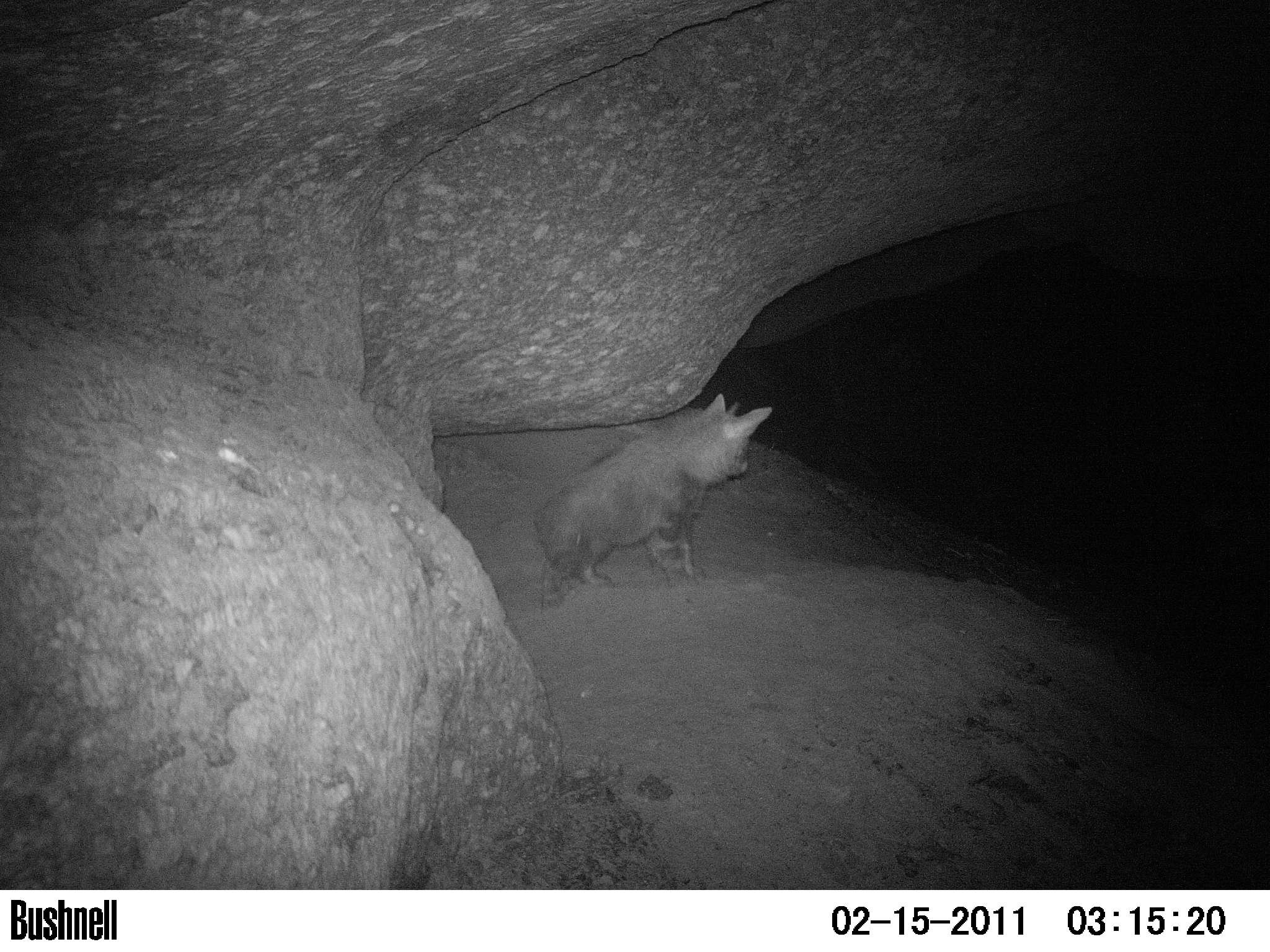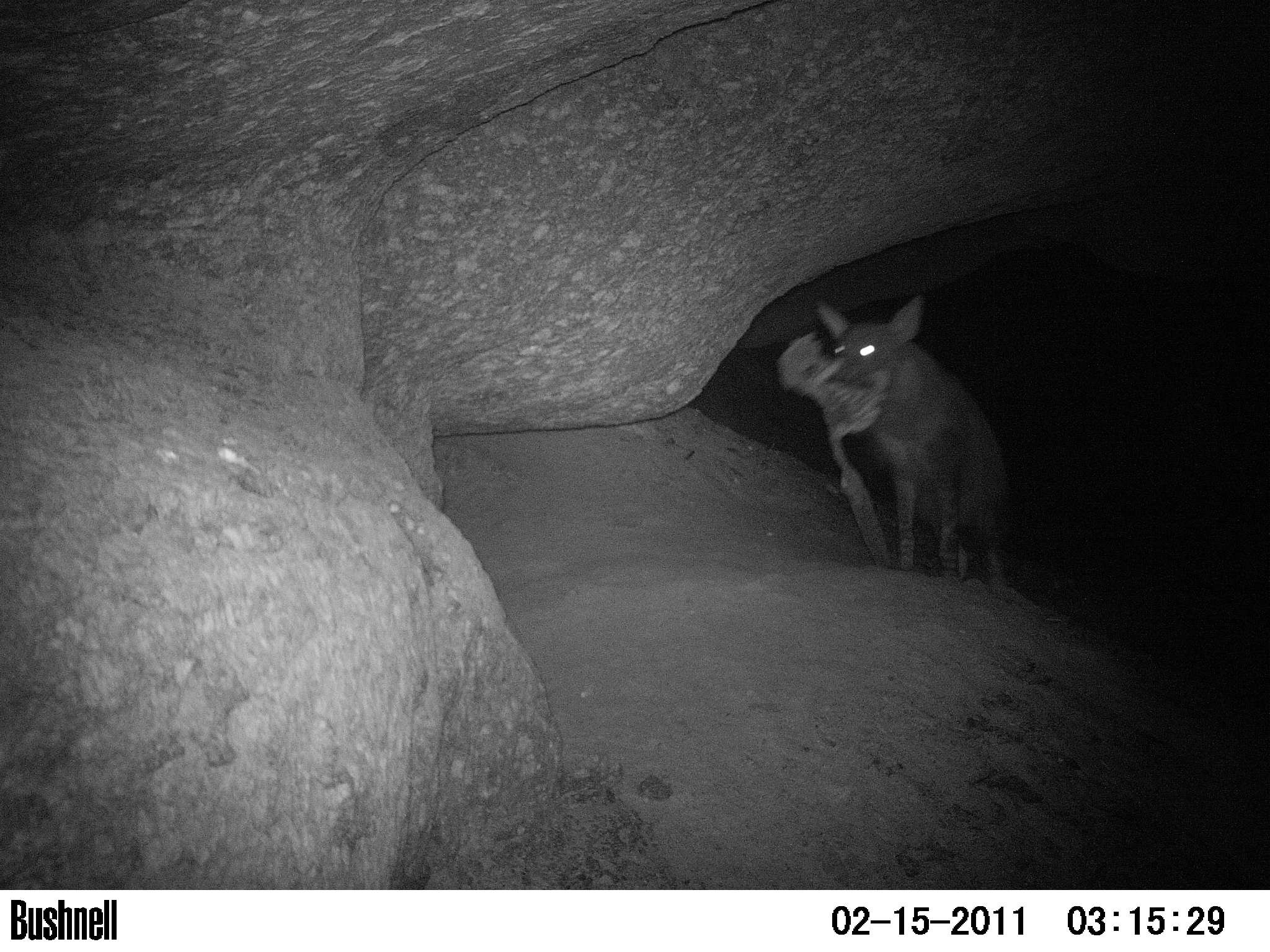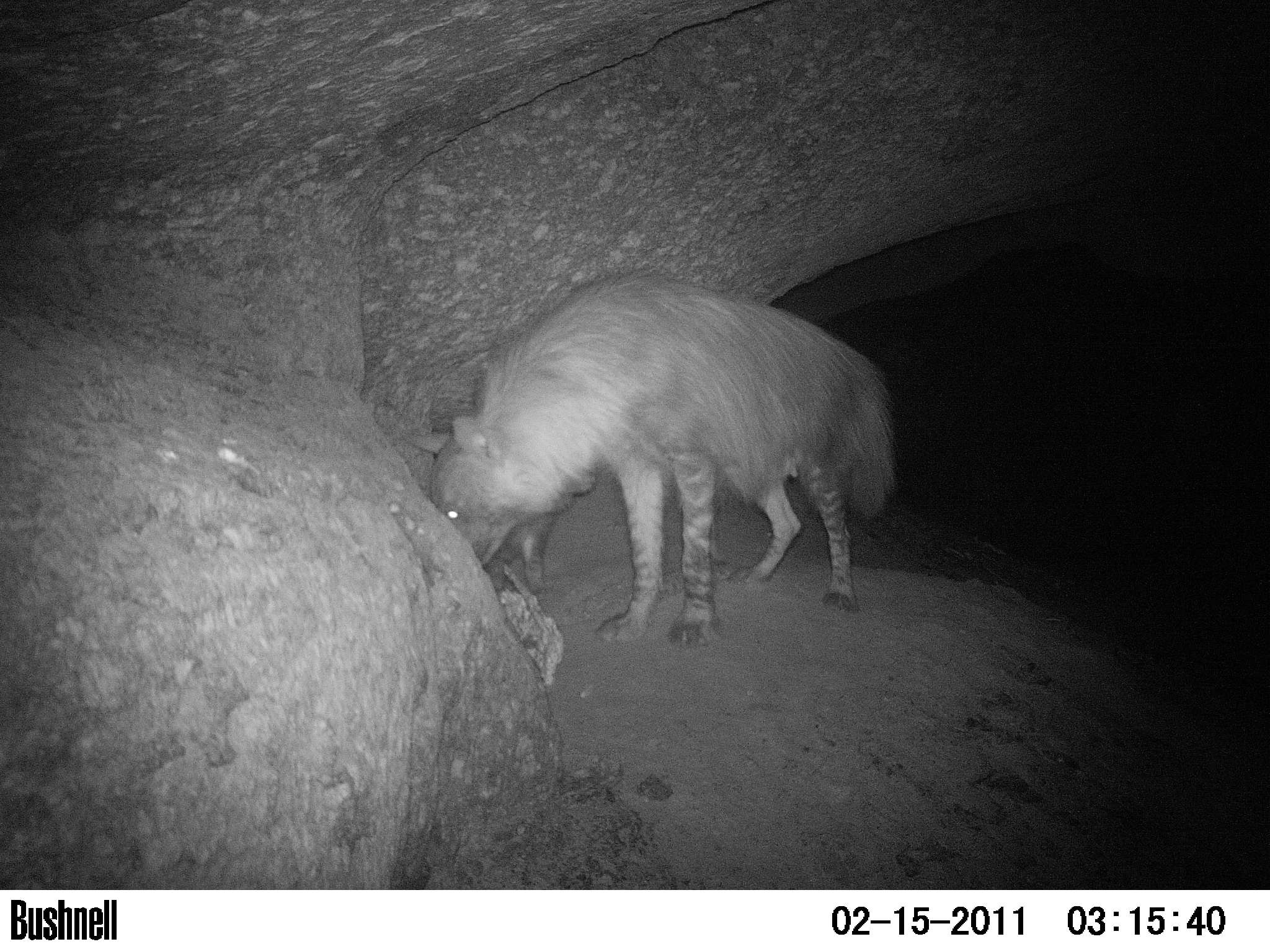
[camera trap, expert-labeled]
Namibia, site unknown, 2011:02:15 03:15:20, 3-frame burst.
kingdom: Animalia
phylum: Chordata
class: Mammalia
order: Carnivora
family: Hyaenidae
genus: Parahyaena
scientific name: Parahyaena brunnea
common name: brown hyena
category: hyaena brunnea